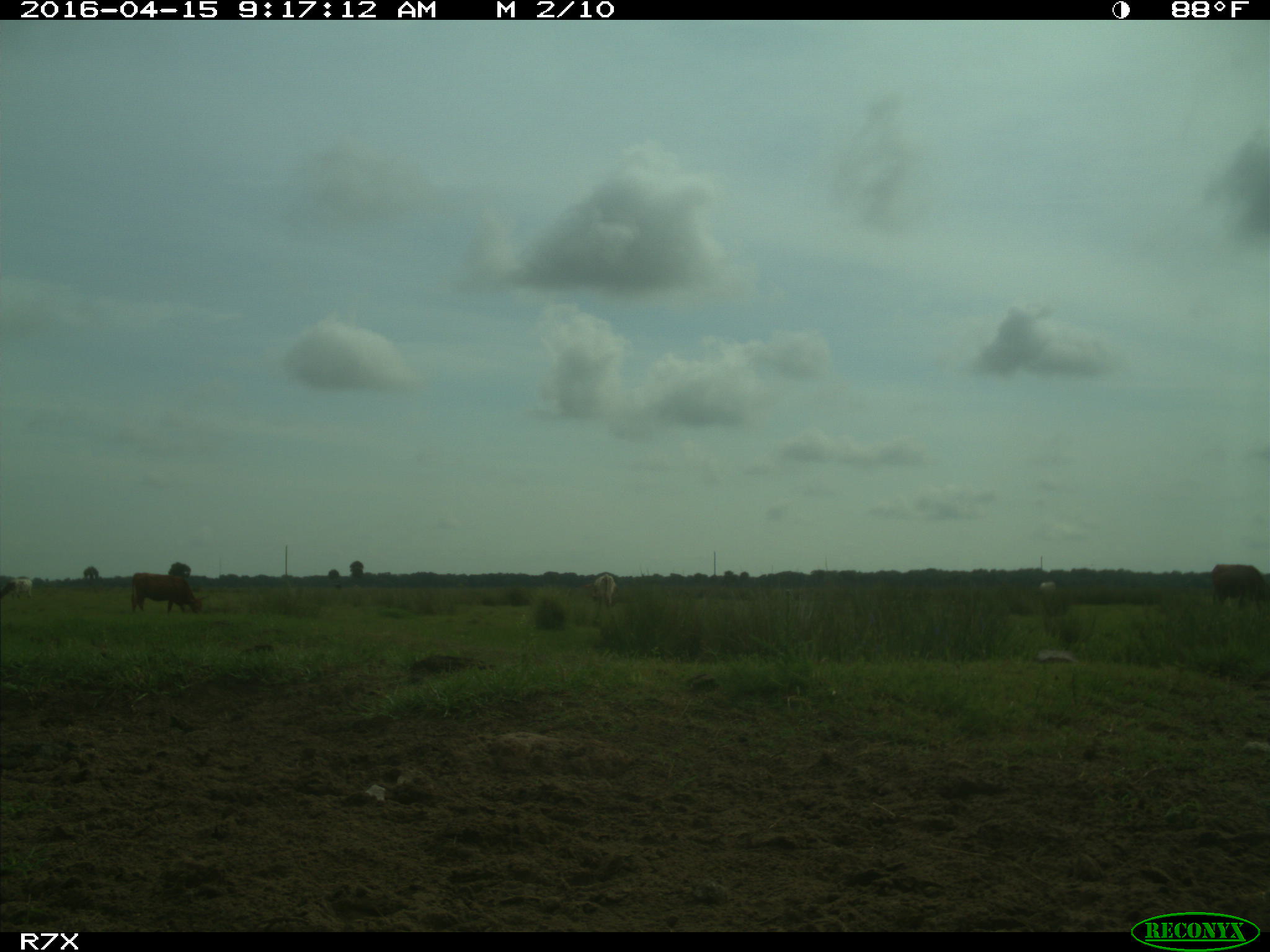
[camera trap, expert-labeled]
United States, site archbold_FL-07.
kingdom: Animalia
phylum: Chordata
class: Mammalia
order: Artiodactyla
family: Bovidae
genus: Bos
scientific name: Bos taurus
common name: domestic cow